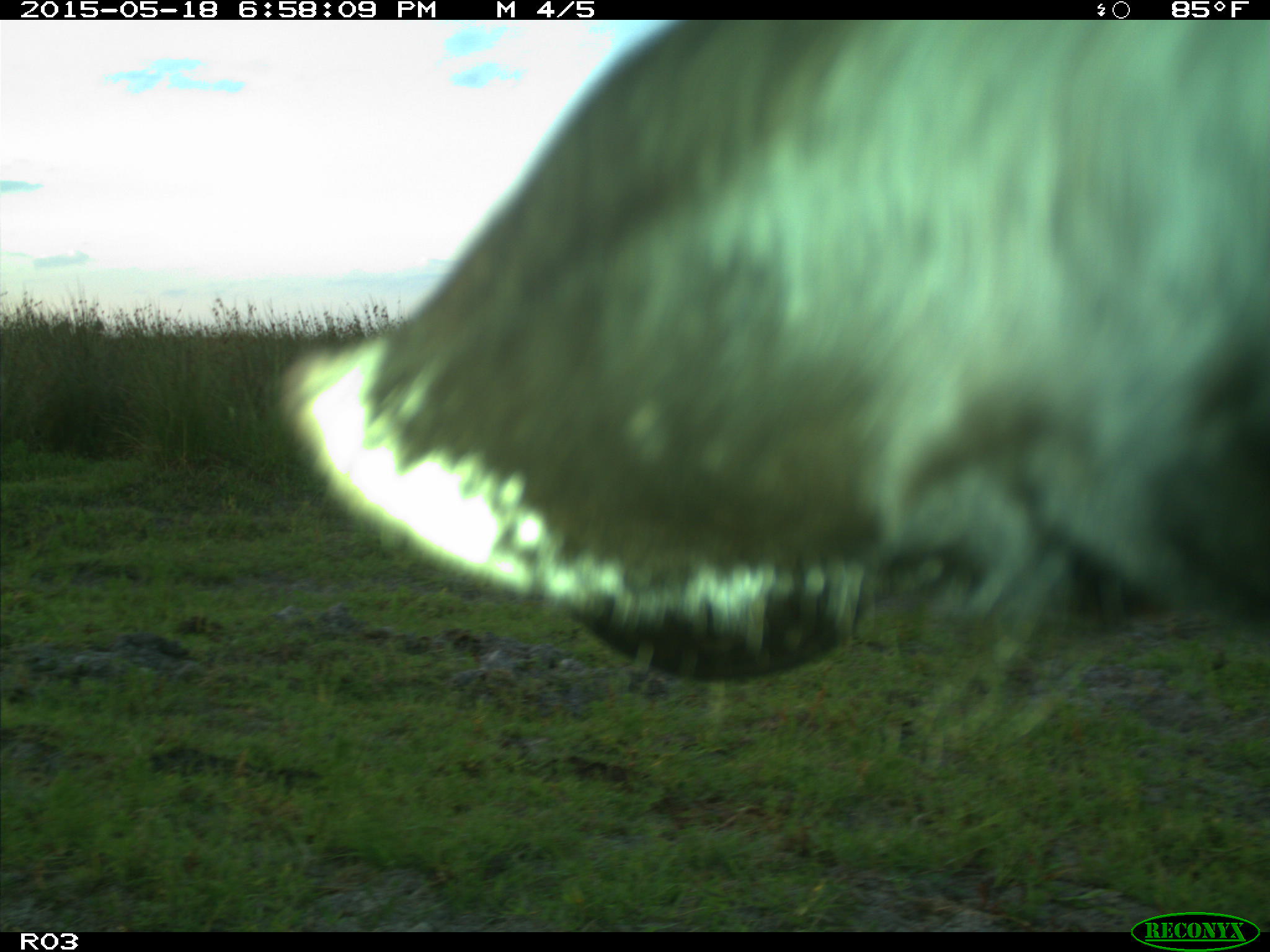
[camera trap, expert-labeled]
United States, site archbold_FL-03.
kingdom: Animalia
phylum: Chordata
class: Mammalia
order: Artiodactyla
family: Bovidae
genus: Bos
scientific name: Bos taurus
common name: domestic cow